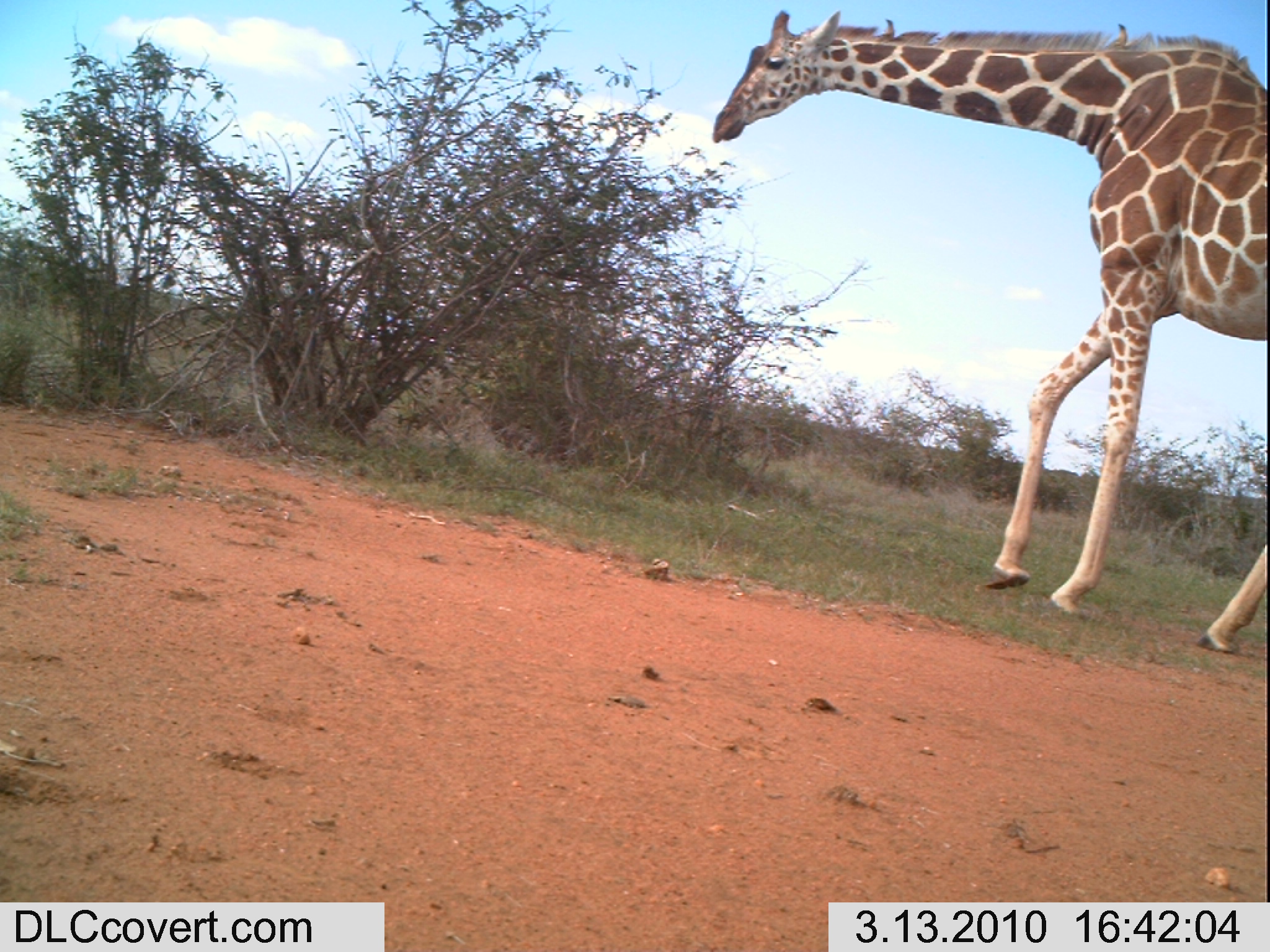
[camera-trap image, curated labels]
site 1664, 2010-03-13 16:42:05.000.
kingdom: Animalia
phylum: Chordata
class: Mammalia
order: Artiodactyla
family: Giraffidae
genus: Giraffa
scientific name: Giraffa camelopardalis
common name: giraffe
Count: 1.